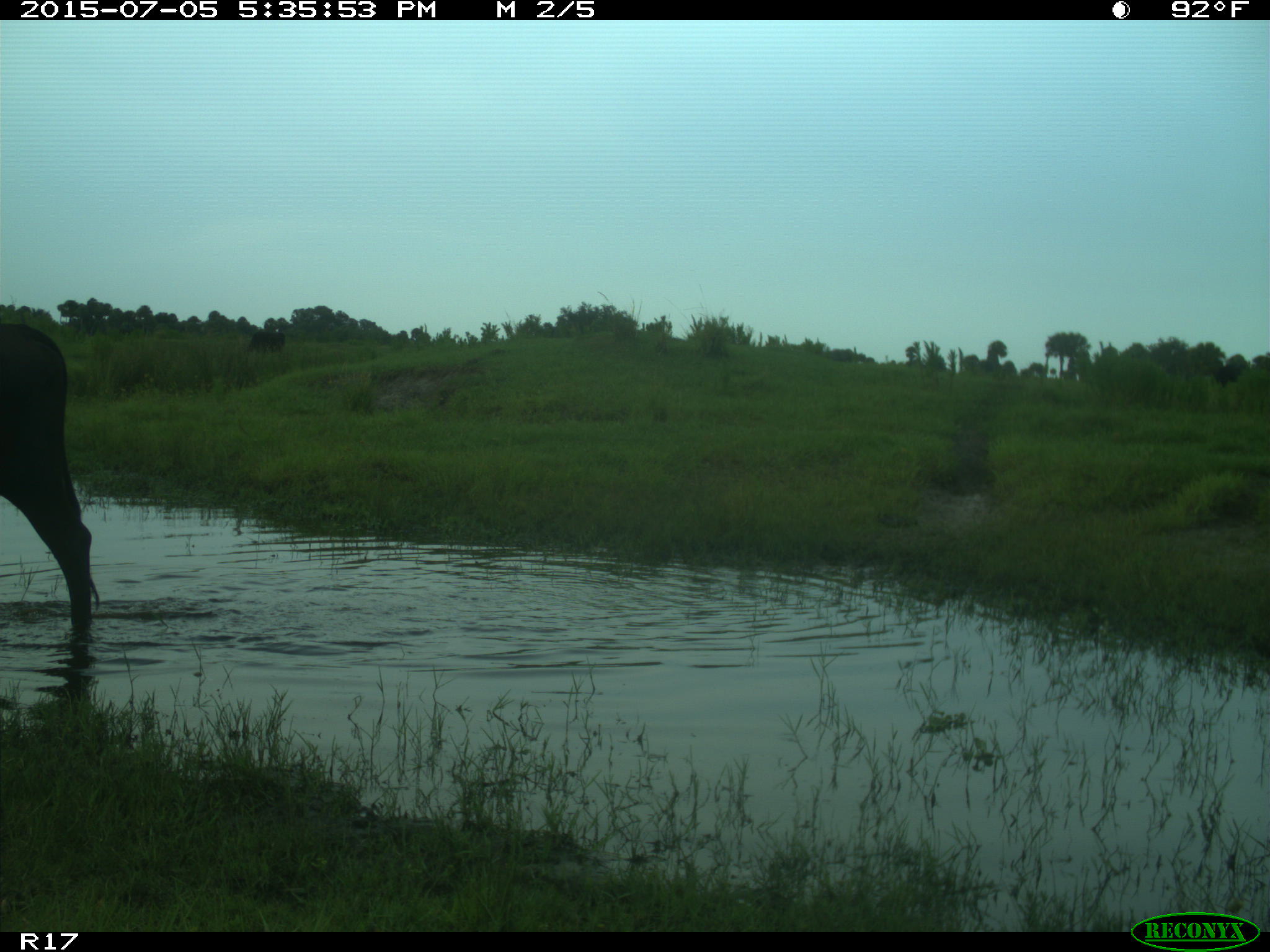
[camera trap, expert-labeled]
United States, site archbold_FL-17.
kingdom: Animalia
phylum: Chordata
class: Mammalia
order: Artiodactyla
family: Bovidae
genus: Bos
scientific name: Bos taurus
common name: domestic cow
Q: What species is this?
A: Bos taurus (domestic cow).